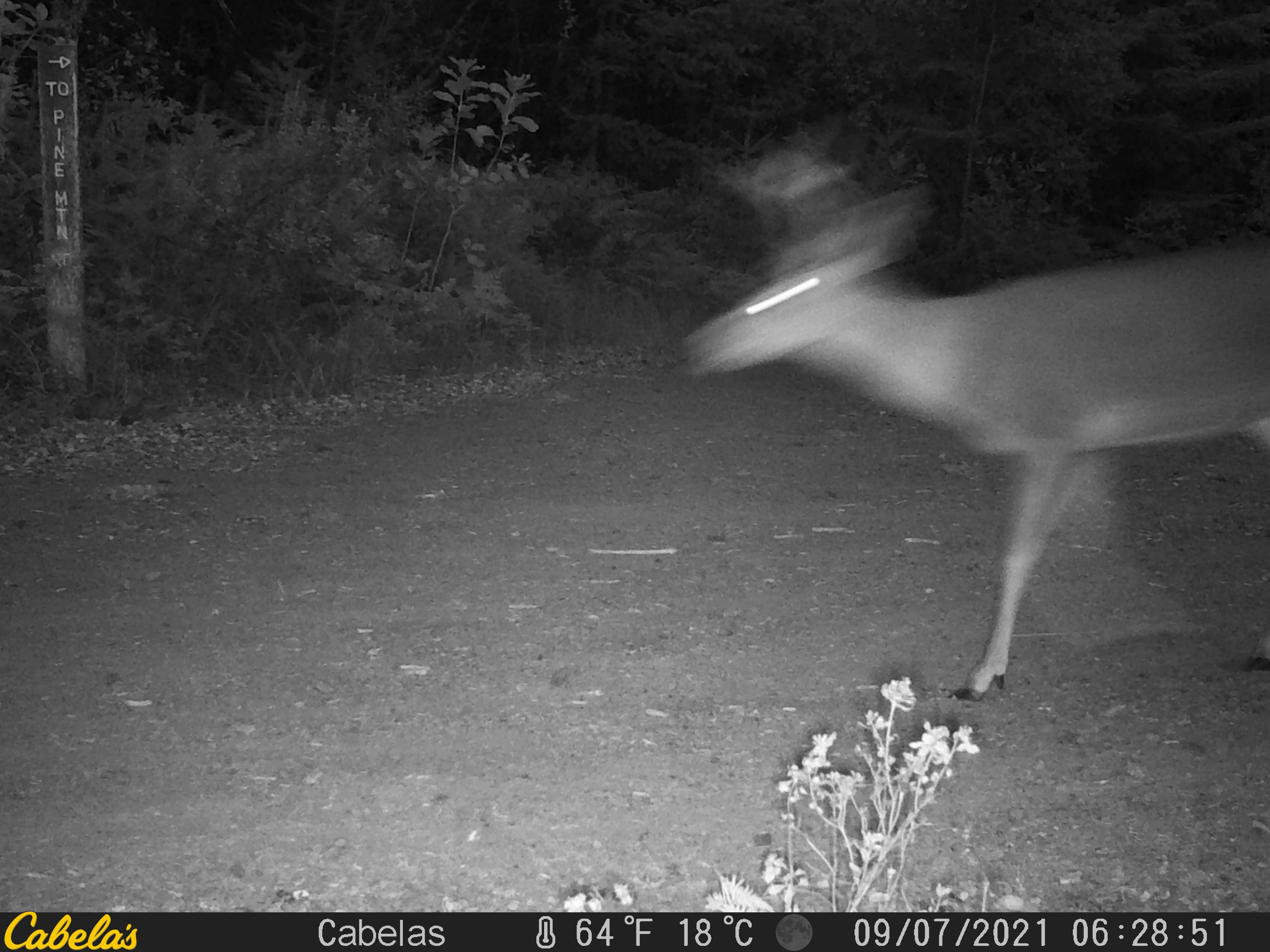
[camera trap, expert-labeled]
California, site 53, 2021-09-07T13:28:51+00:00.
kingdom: Animalia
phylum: Chordata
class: Mammalia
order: Artiodactyla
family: Cervidae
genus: Odocoileus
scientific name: Odocoileus hemionus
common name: mule deer